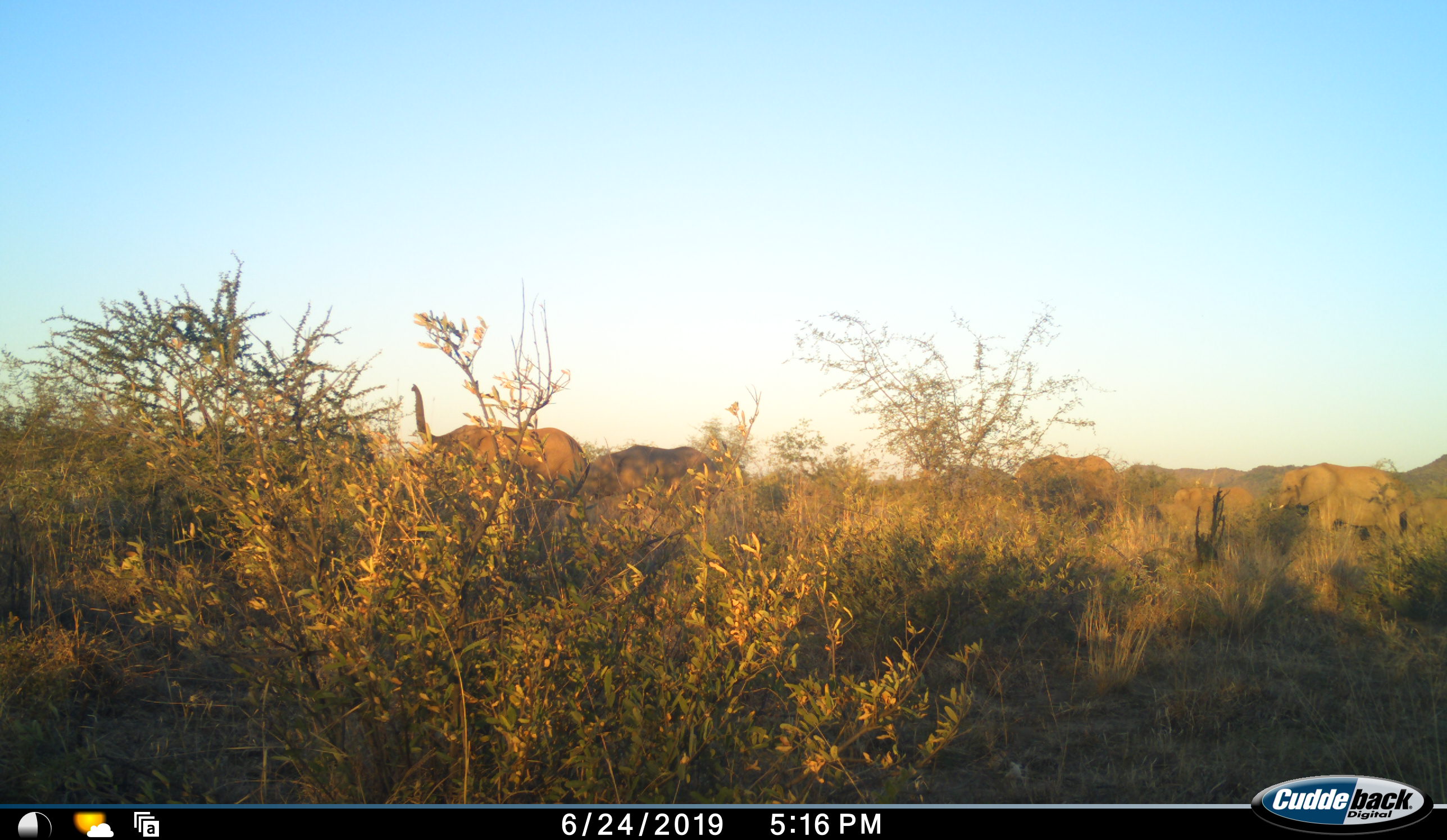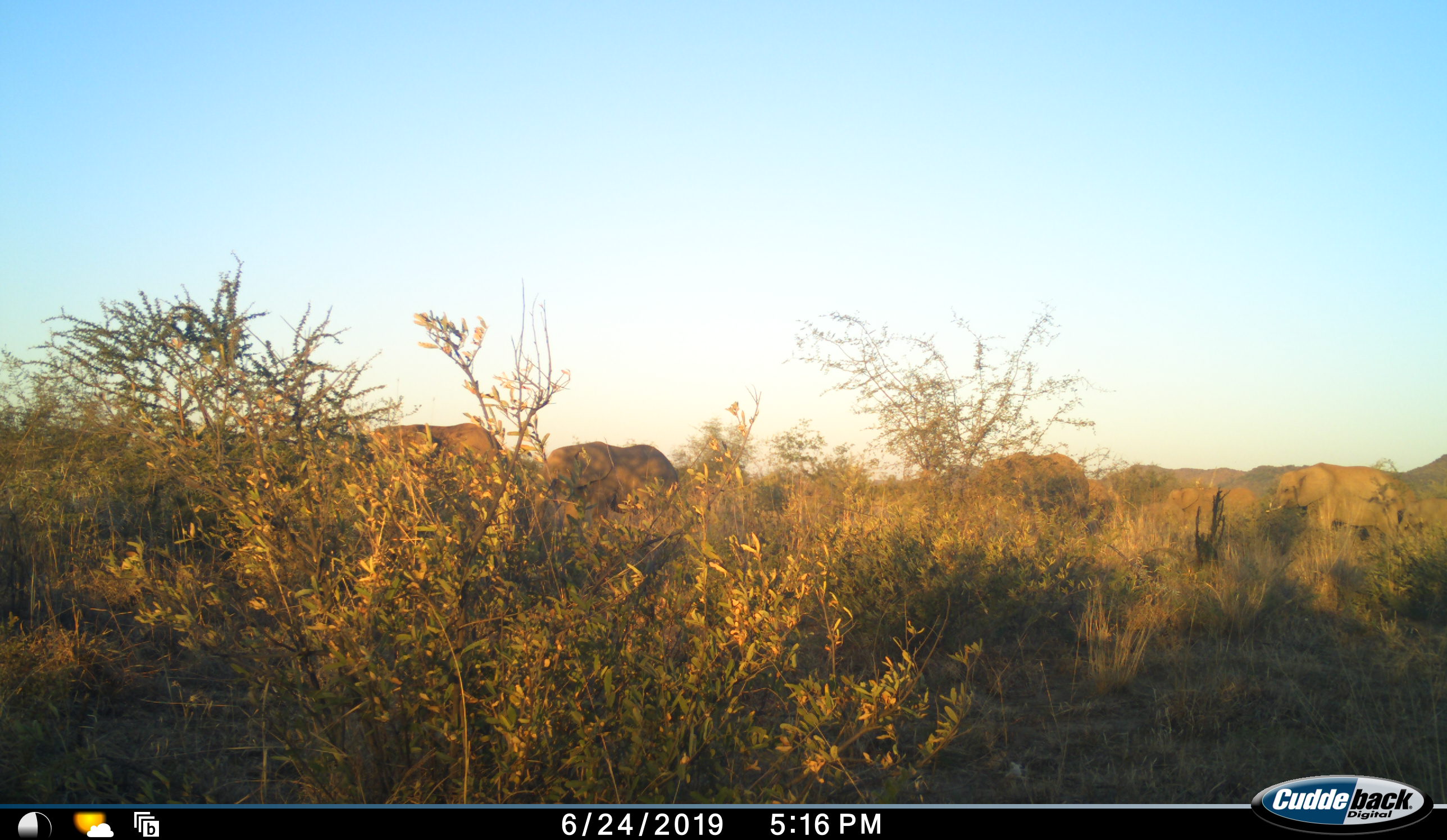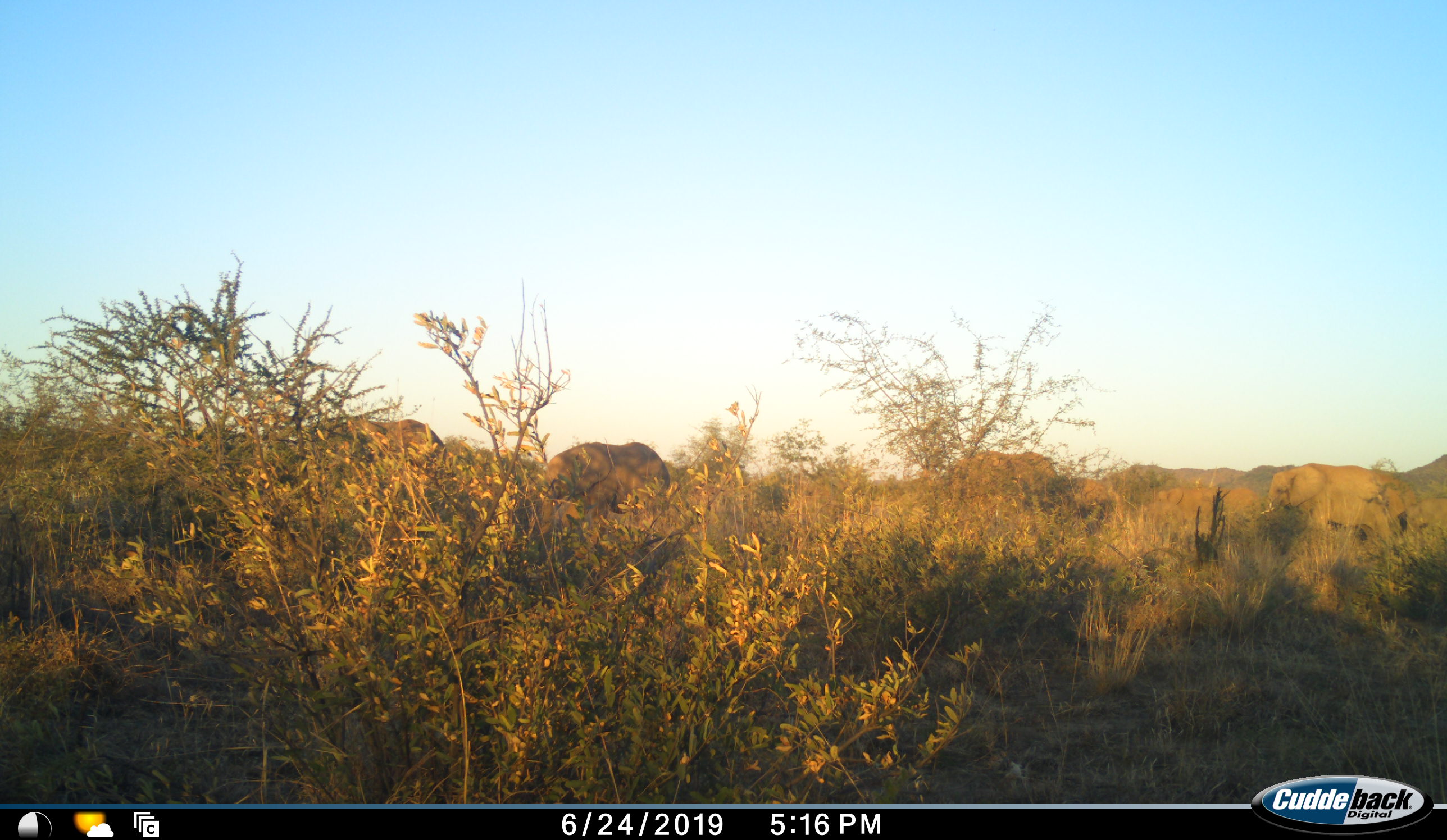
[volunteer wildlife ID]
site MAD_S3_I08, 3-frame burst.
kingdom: Animalia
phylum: Chordata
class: Mammalia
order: Proboscidea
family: Elephantidae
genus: Loxodonta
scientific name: Loxodonta africana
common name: african bush elephant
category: elephant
Elephant (african bush elephant) (Loxodonta africana), count 5. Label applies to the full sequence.